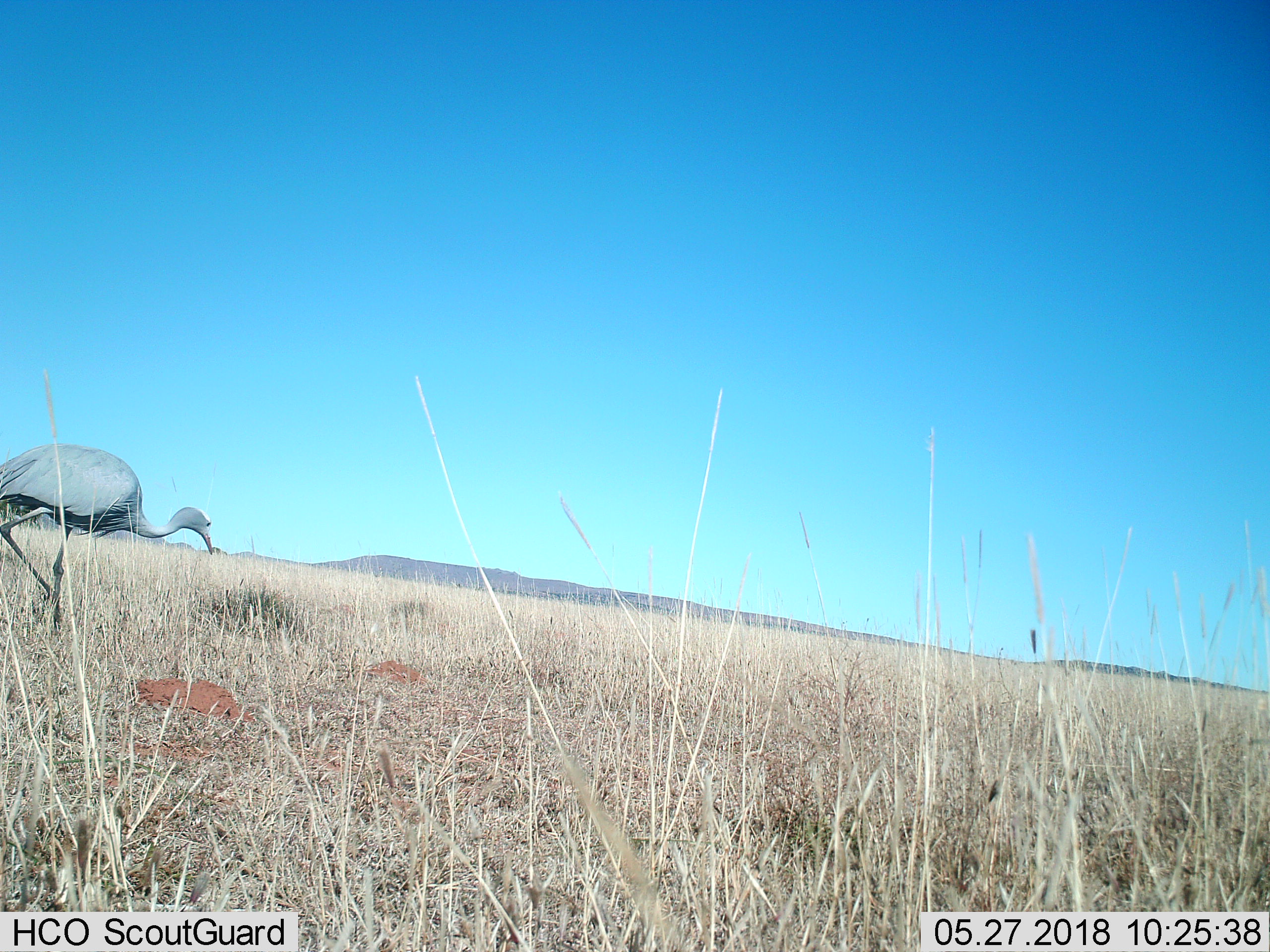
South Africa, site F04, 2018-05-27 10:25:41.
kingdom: Animalia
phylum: Chordata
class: Aves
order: Gruiformes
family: Gruidae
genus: Anthropoides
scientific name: Anthropoides paradiseus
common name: blue crane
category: craneblue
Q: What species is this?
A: Craneblue (blue crane) (Anthropoides paradiseus).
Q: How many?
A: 1.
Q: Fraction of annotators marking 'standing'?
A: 12%.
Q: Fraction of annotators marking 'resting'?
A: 0%.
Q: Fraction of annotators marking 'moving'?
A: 75%.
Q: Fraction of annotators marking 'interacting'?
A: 0%.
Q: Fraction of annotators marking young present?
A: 0%.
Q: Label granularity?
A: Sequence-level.